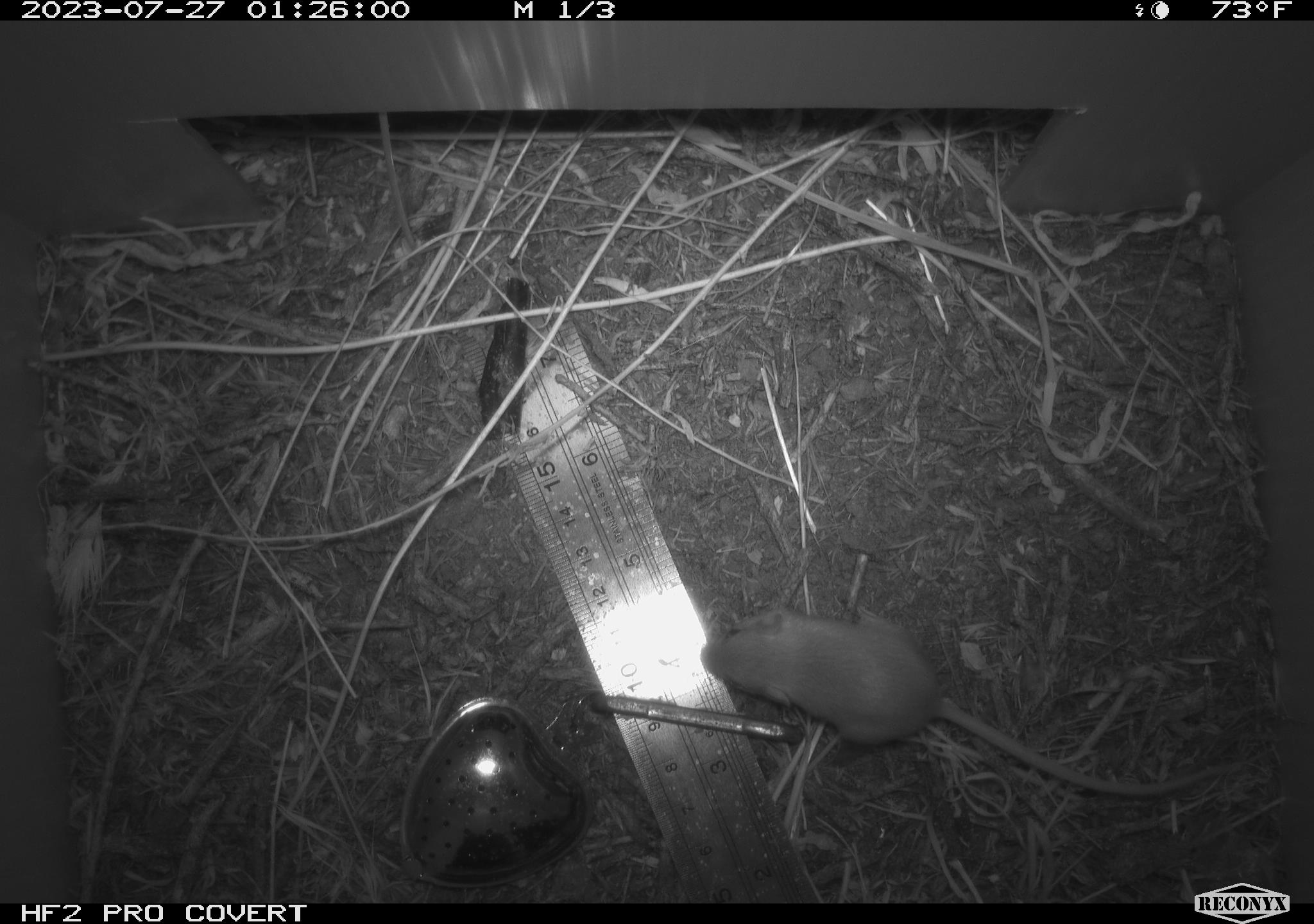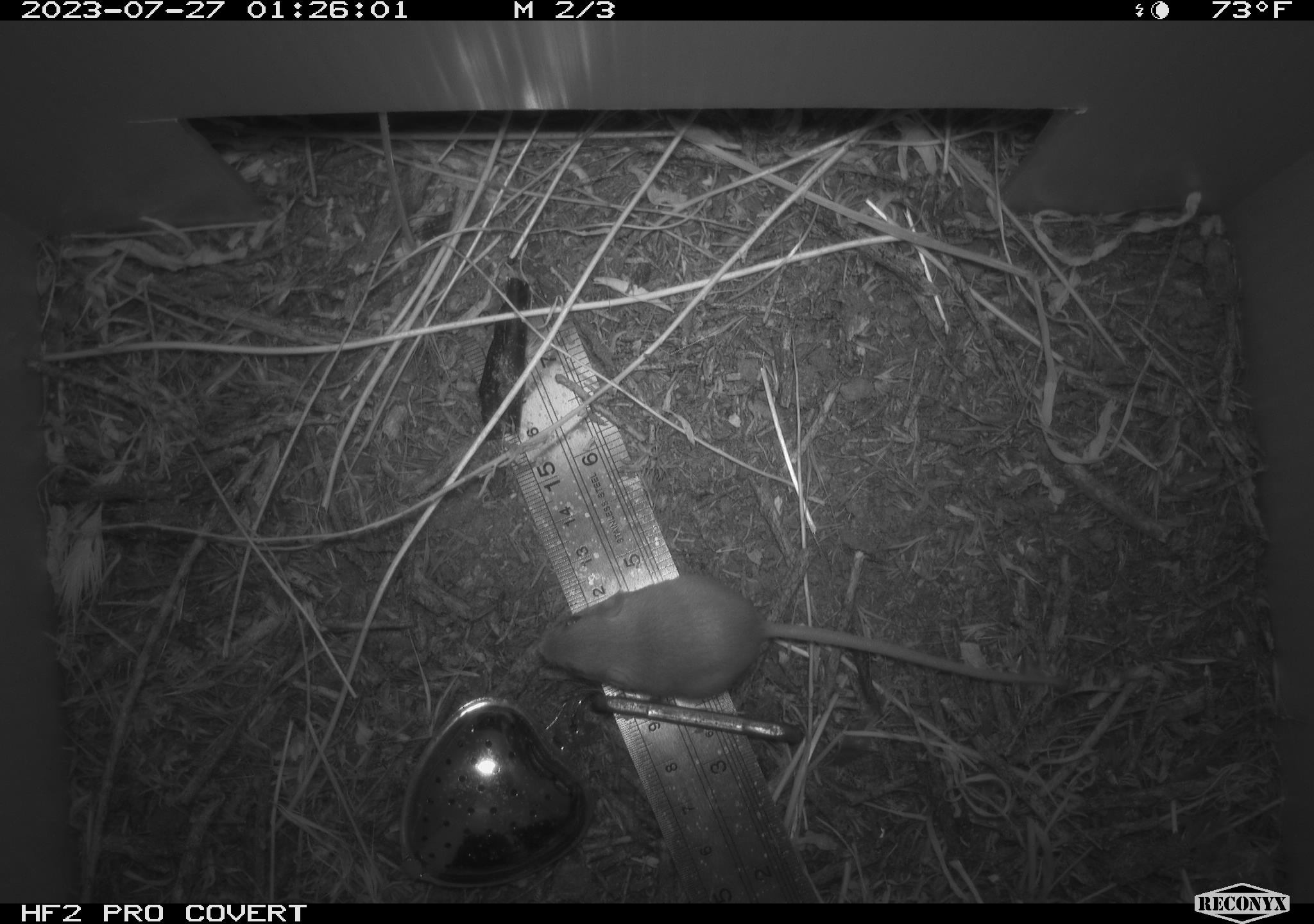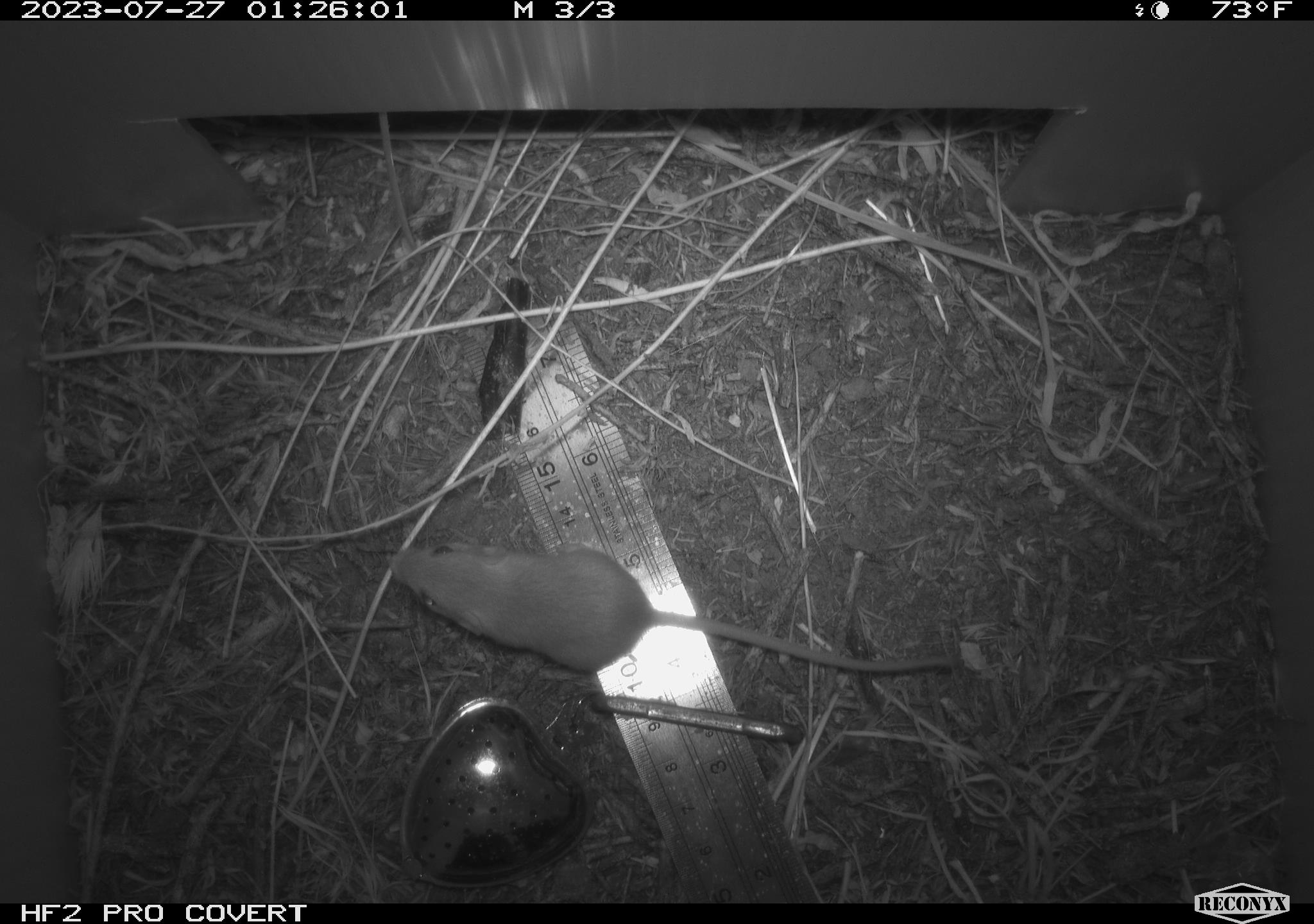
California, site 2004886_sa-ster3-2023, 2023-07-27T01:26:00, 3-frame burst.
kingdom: Animalia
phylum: Chordata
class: Mammalia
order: Rodentia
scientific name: Rodentia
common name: mouse species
Mouse species (Rodentia).